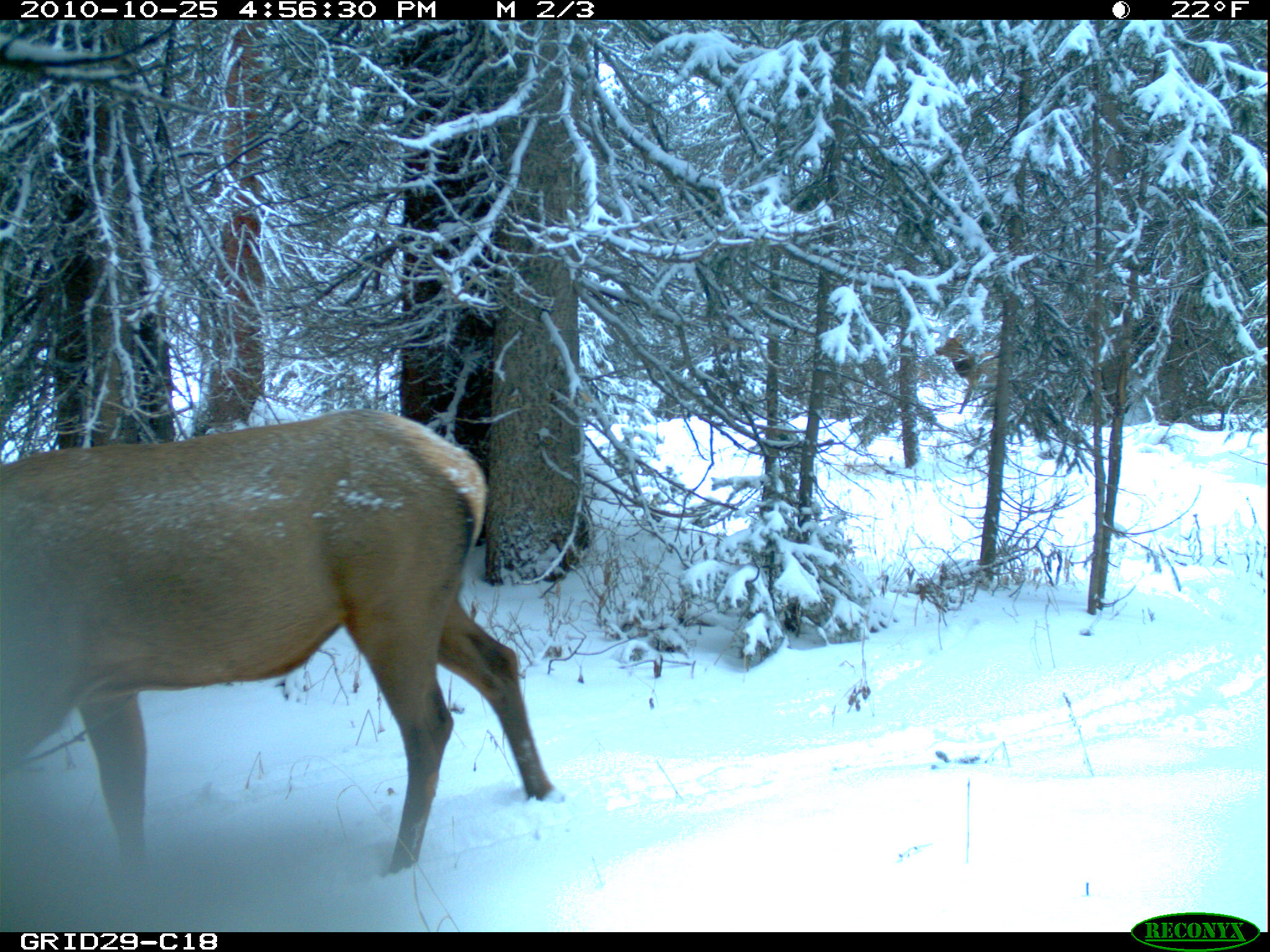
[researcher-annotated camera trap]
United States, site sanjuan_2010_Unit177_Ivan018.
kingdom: Animalia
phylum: Chordata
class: Mammalia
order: Artiodactyla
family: Cervidae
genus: Cervus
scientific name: Cervus elaphus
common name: red deer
Cervus elaphus (red deer).